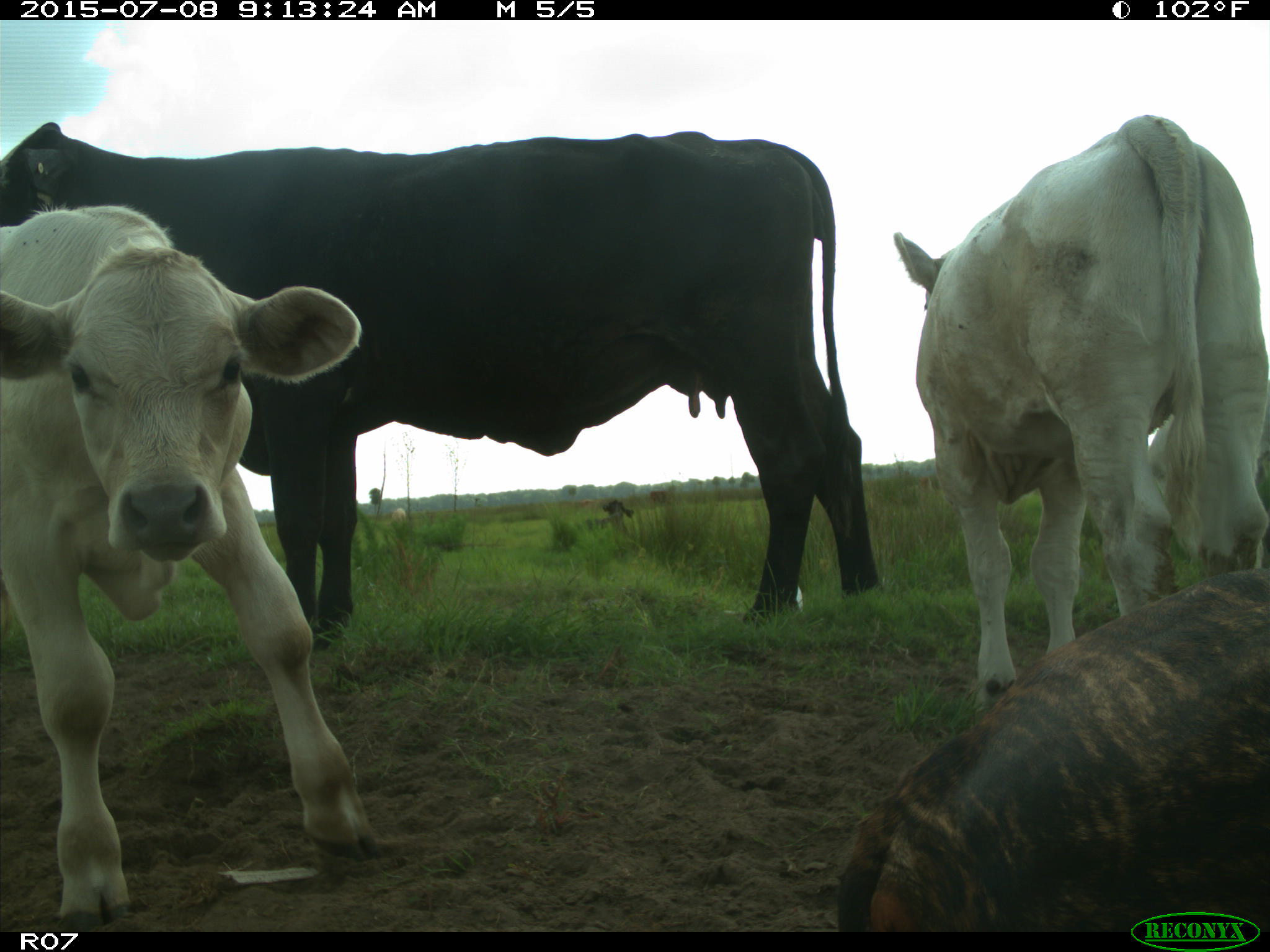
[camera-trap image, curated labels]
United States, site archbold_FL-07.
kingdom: Animalia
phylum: Chordata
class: Mammalia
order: Artiodactyla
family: Bovidae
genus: Bos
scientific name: Bos taurus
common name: domestic cow